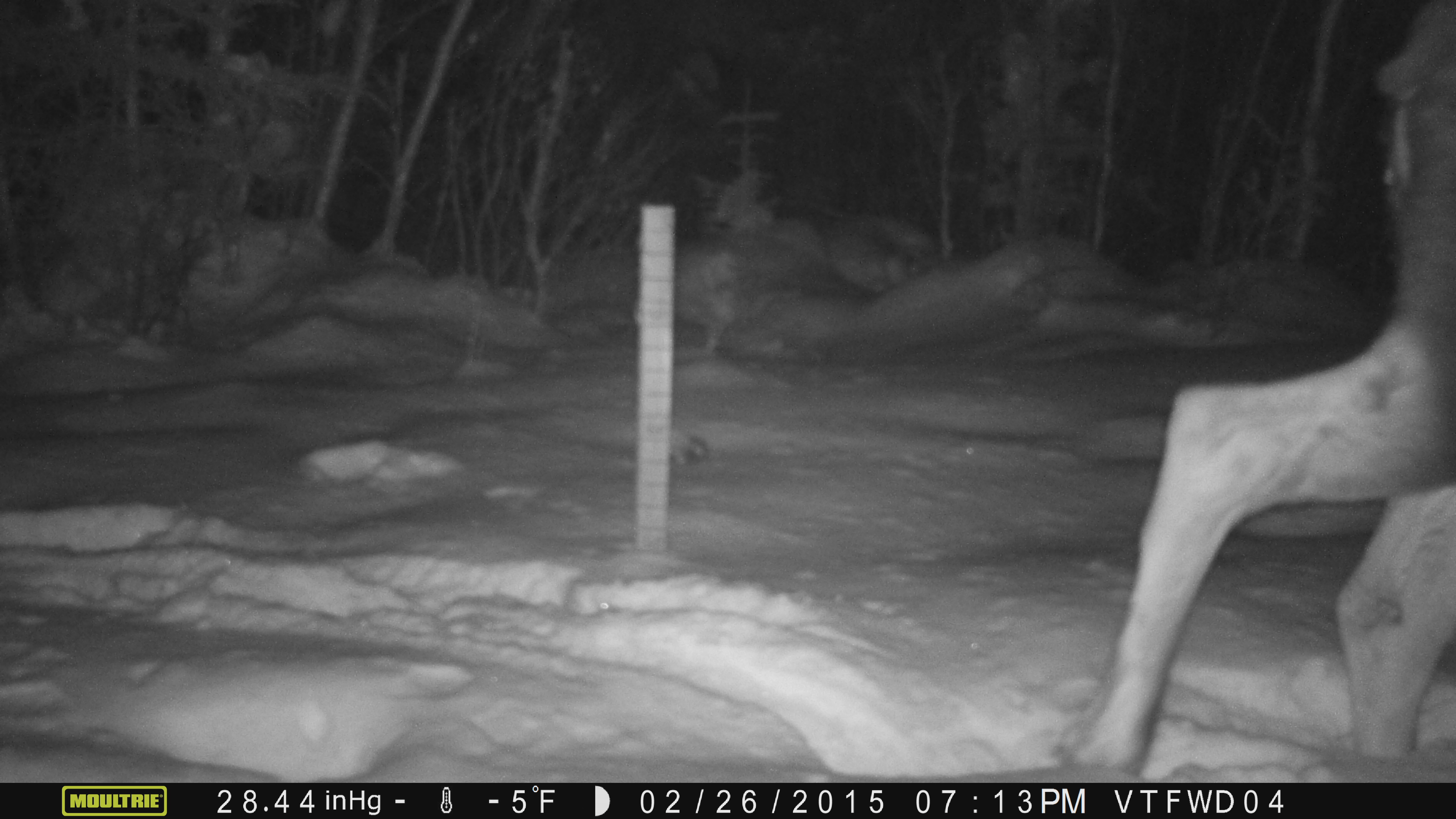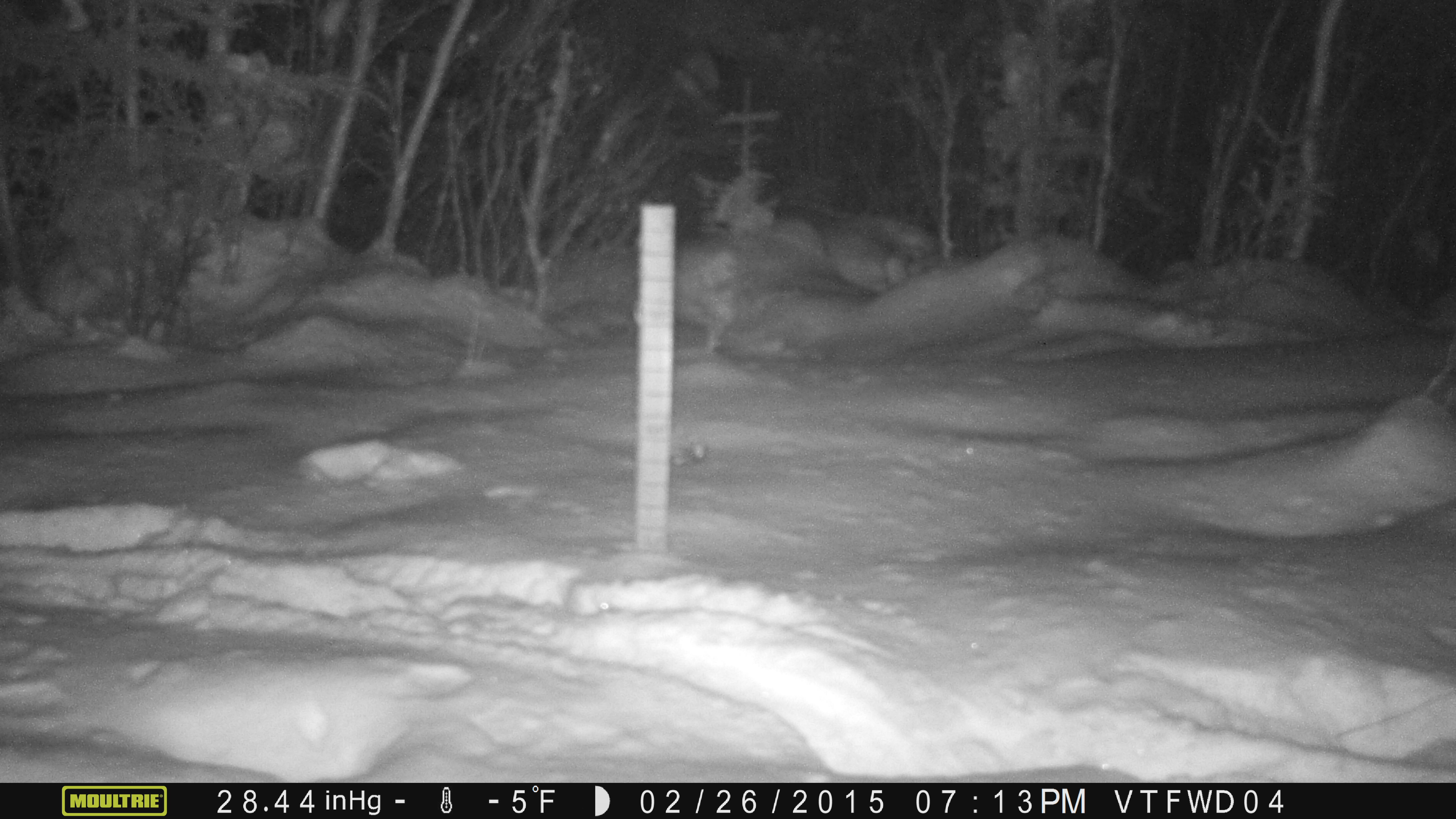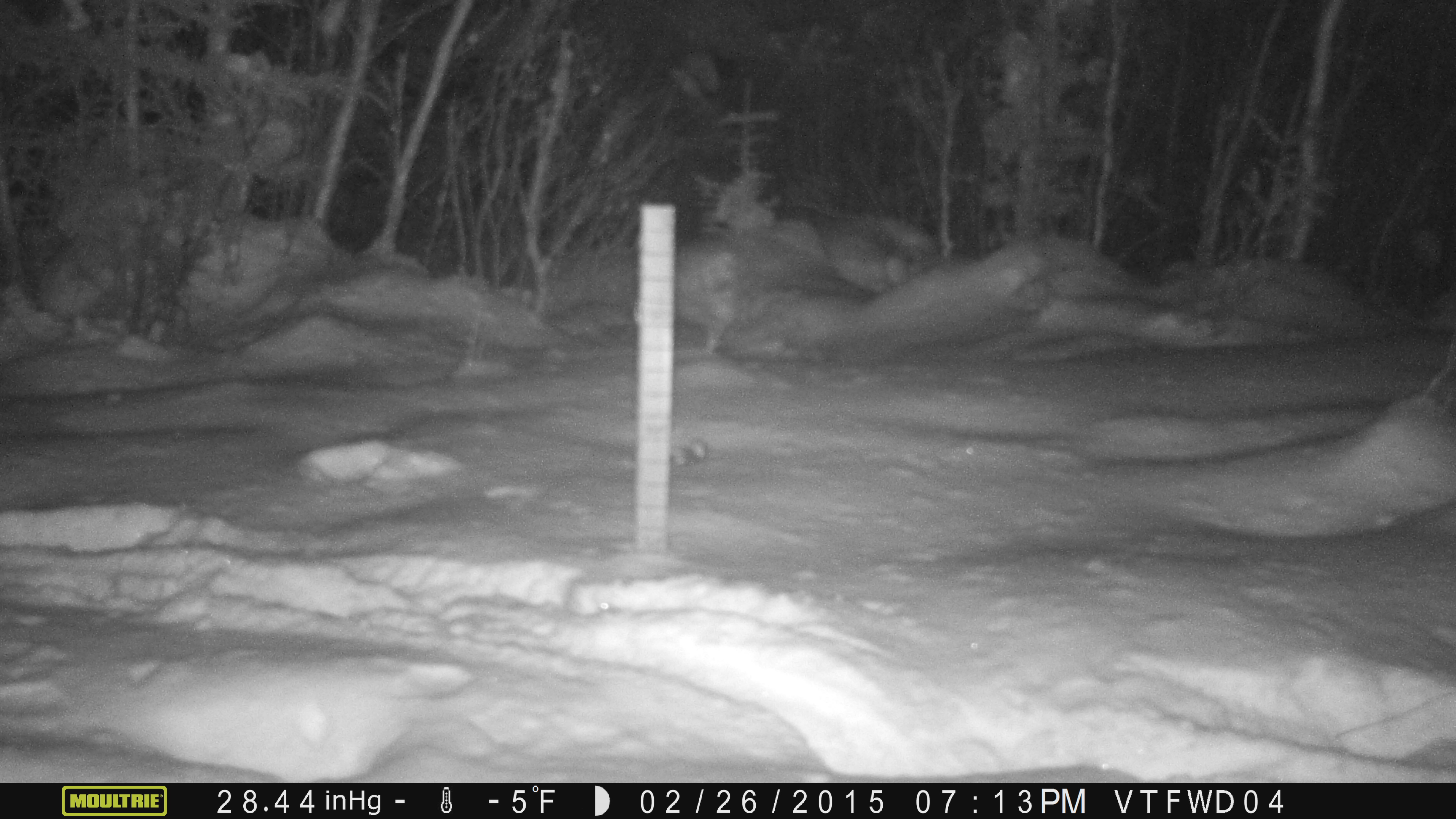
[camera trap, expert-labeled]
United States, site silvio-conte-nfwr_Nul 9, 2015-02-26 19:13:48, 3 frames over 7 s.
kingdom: Animalia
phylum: Chordata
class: Mammalia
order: Artiodactyla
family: Cervidae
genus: Alces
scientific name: Alces alces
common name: moose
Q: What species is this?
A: Moose (Alces alces).